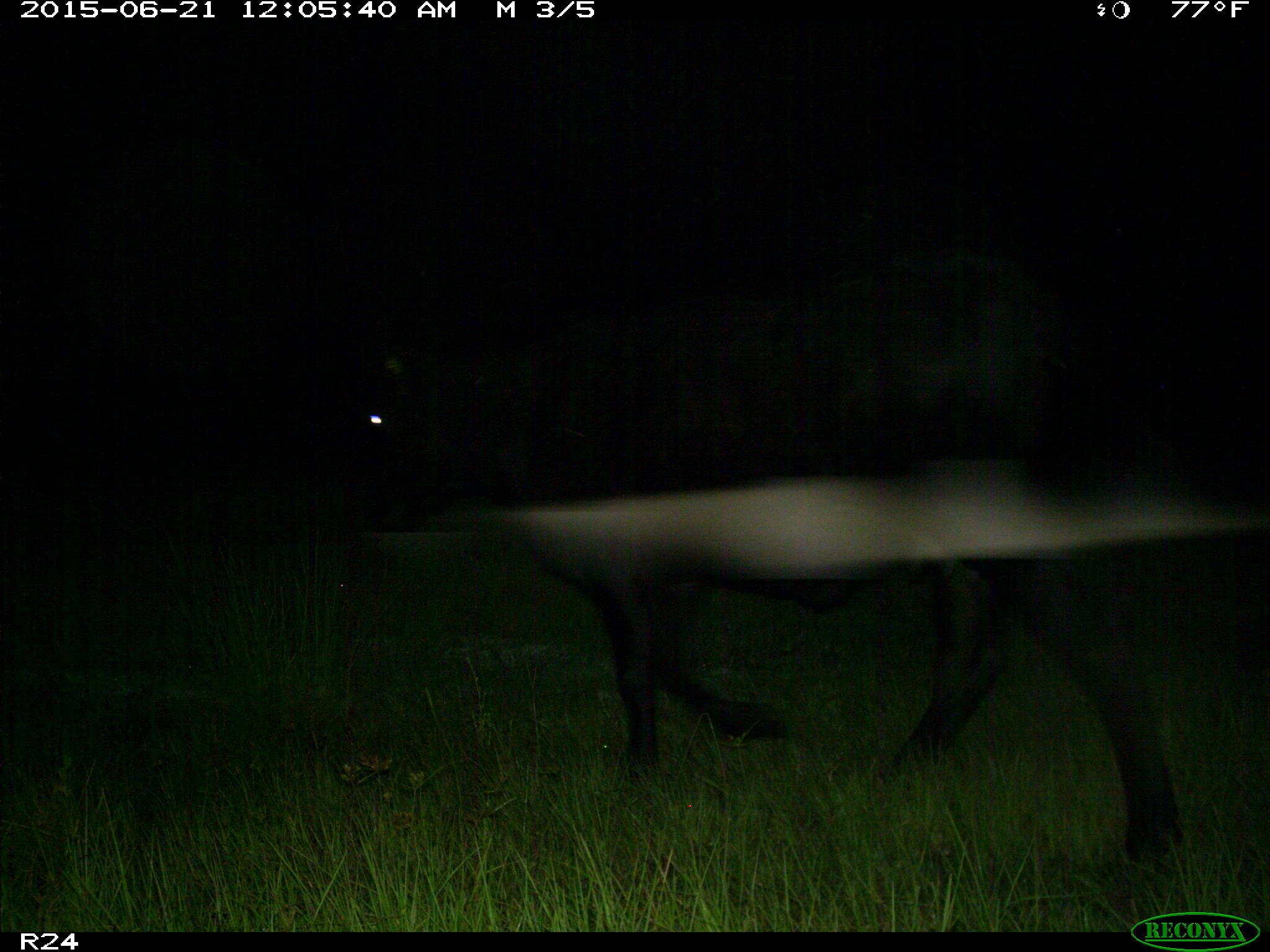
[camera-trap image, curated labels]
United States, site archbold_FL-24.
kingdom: Animalia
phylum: Chordata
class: Mammalia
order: Artiodactyla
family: Bovidae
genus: Bos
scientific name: Bos taurus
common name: domestic cow